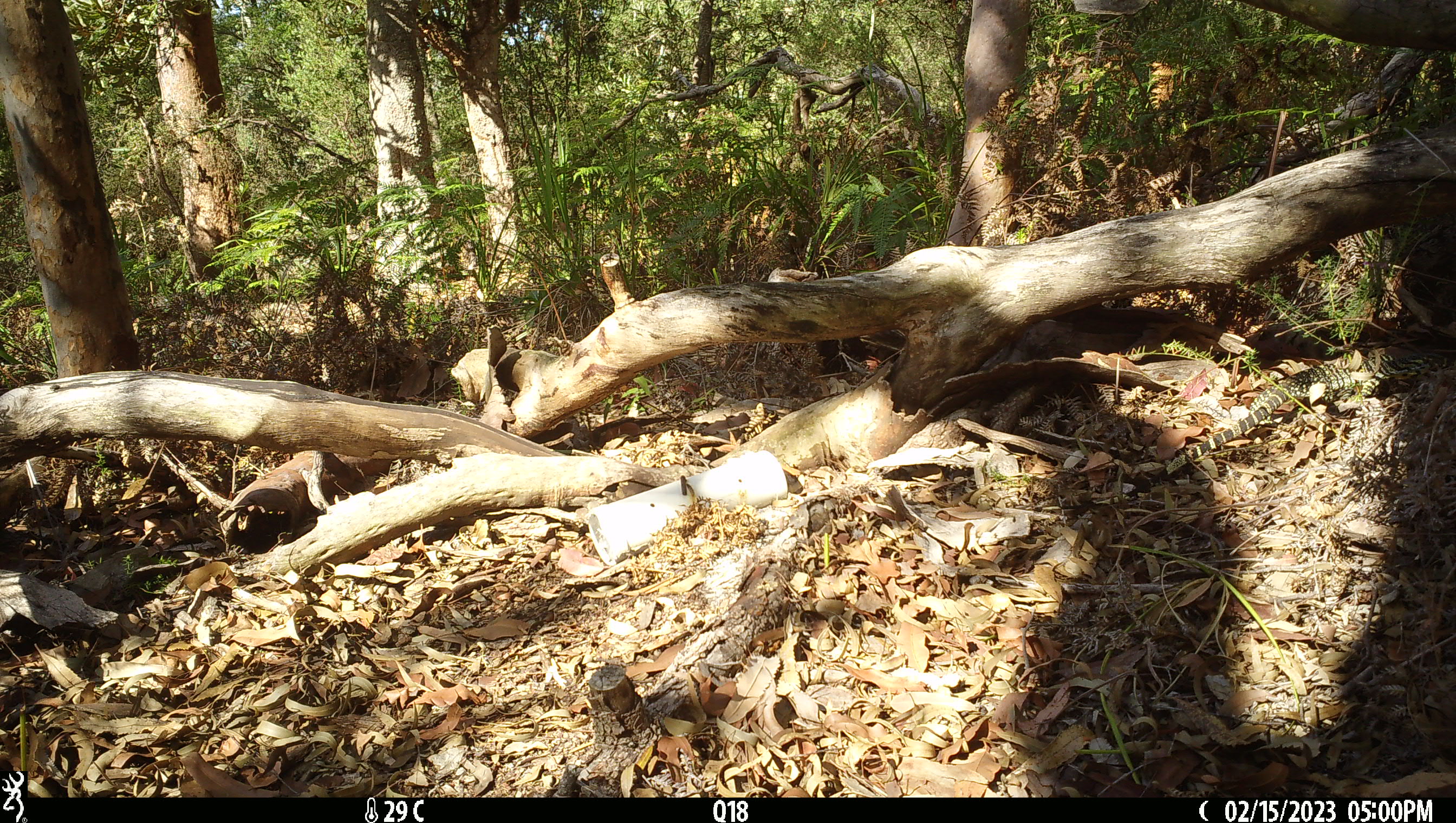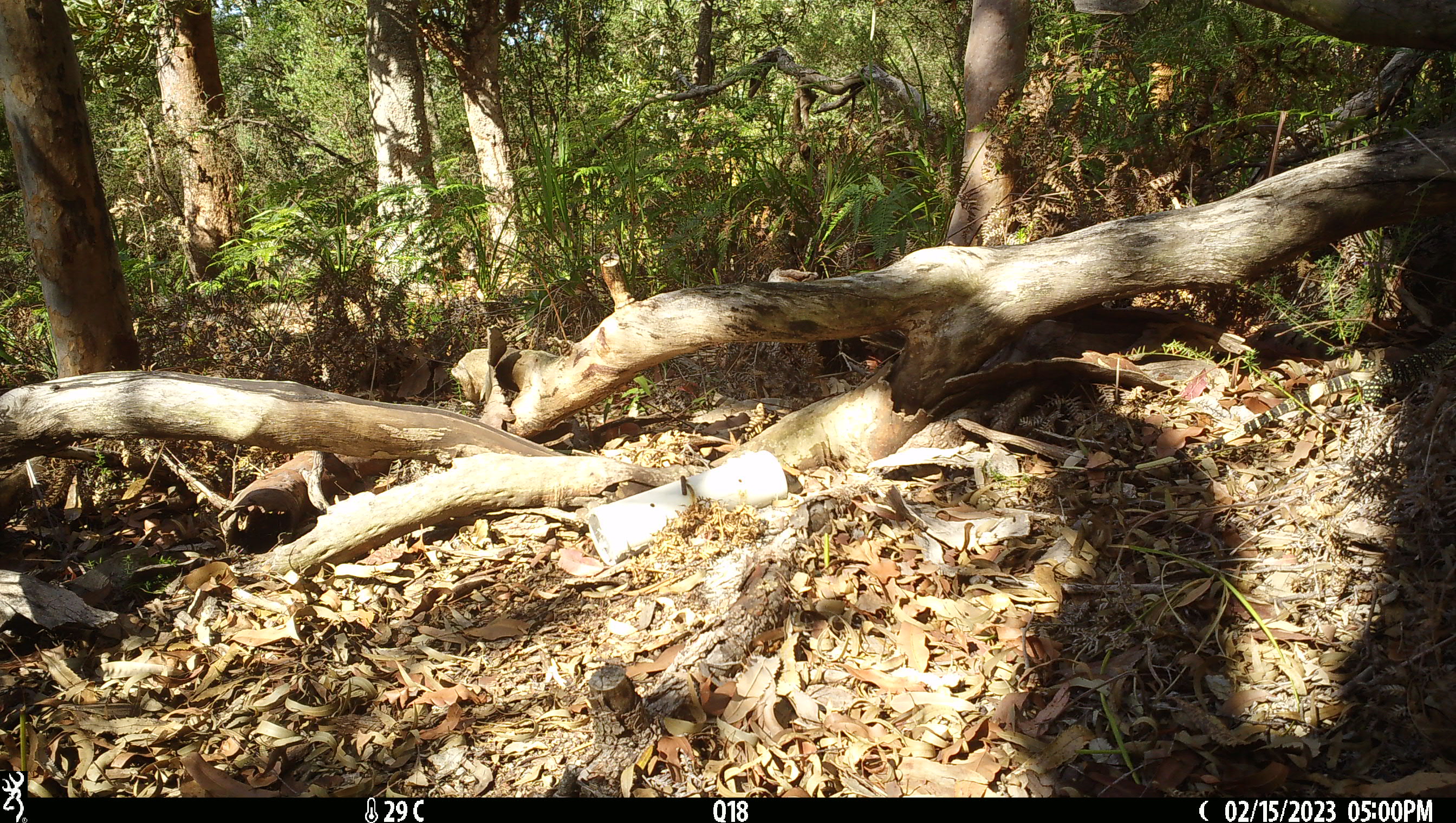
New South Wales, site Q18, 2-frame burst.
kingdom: Animalia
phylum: Chordata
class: Reptilia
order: Squamata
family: Varanidae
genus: Varanus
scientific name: Varanus varius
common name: lace monitor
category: goanna